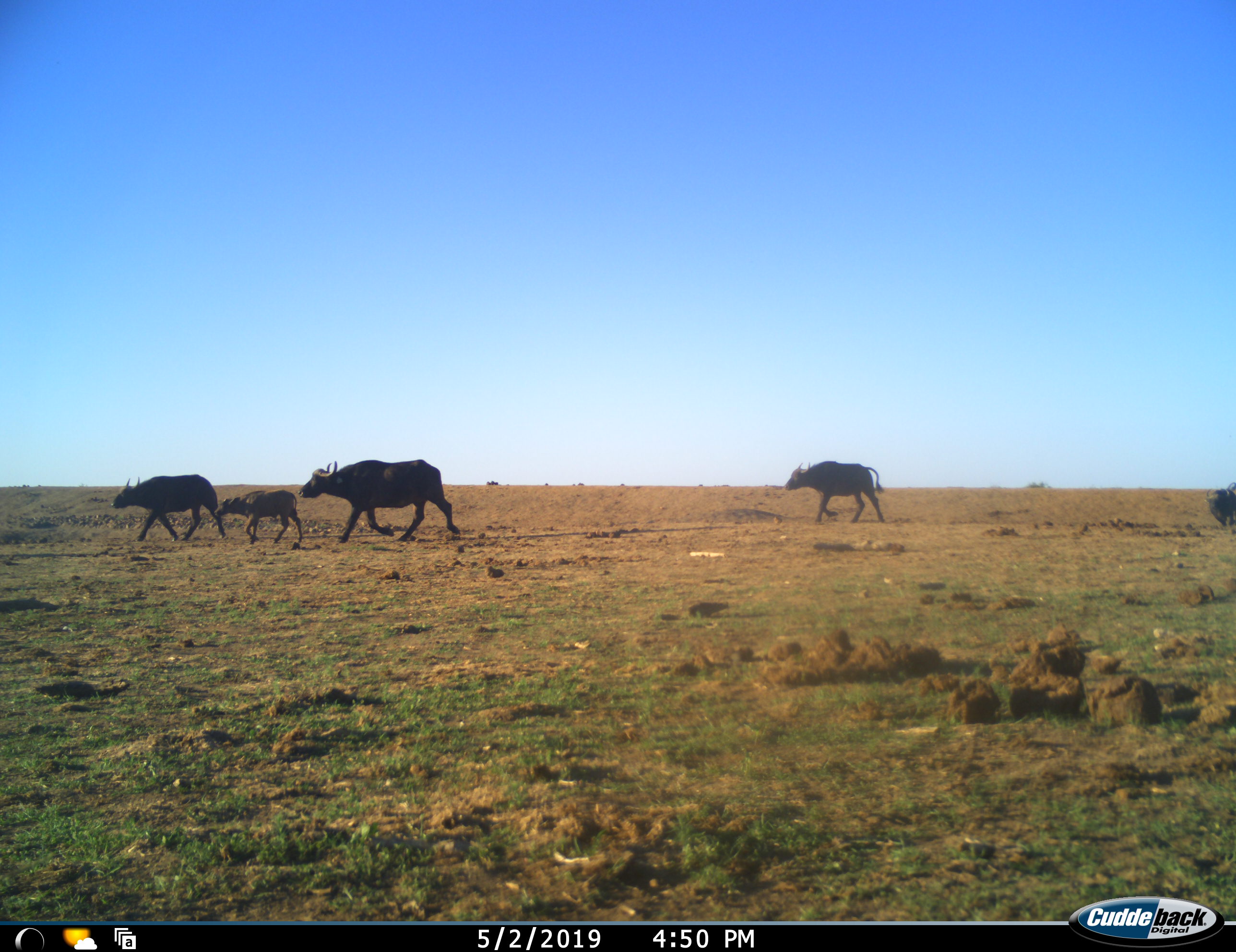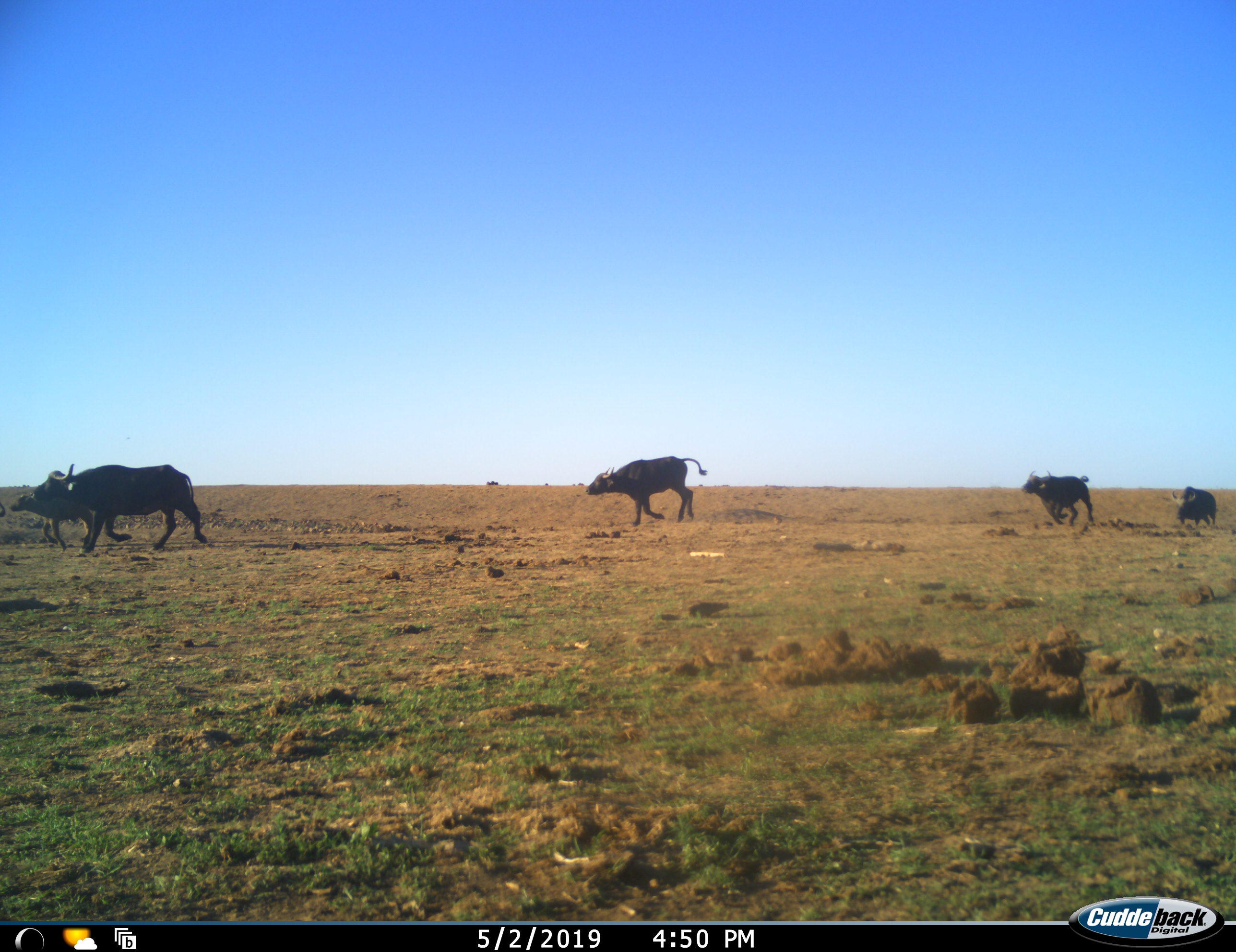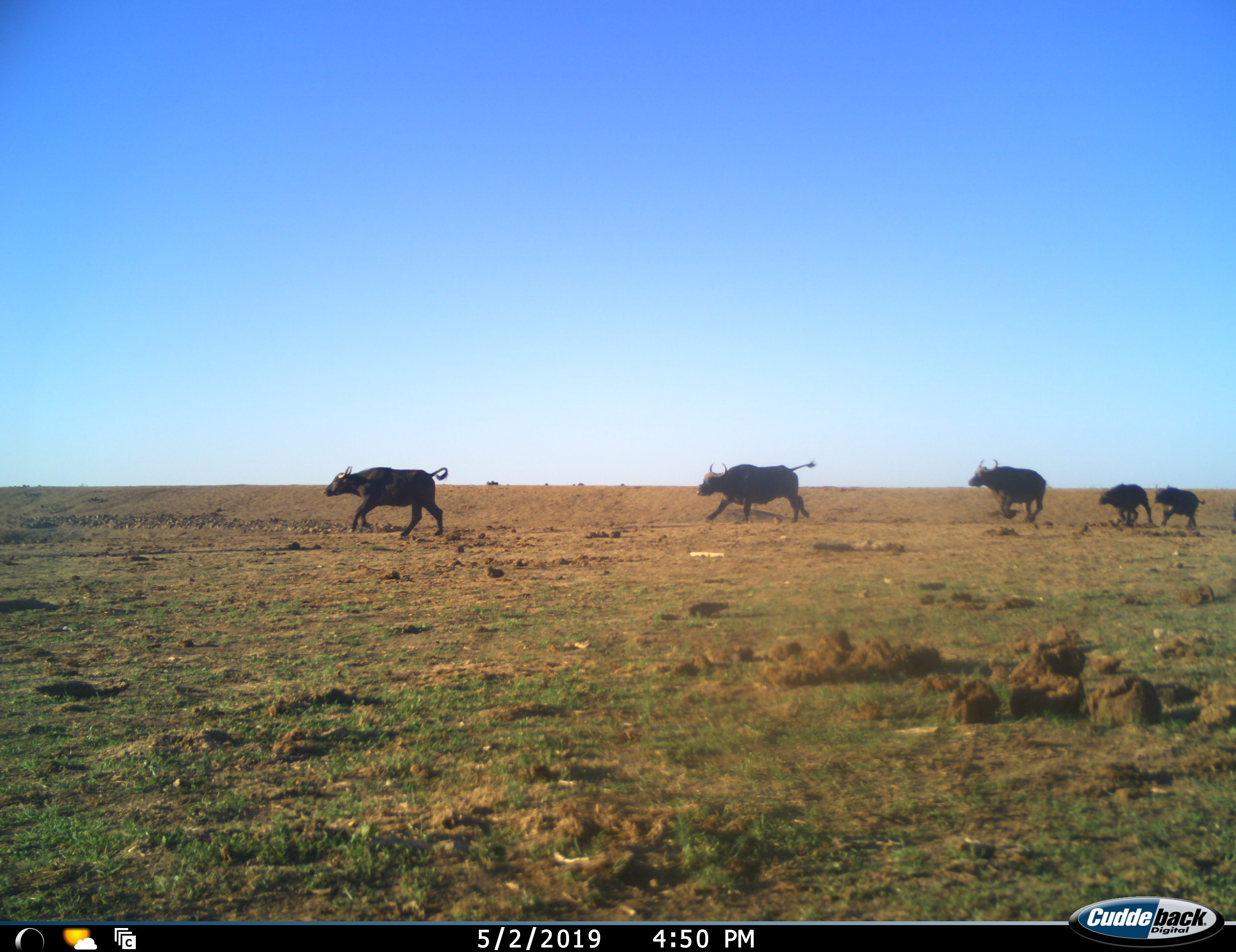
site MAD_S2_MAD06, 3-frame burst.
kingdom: Animalia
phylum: Chordata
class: Mammalia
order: Artiodactyla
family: Bovidae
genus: Syncerus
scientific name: Syncerus caffer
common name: african buffalo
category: buffalo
Buffalo (african buffalo) (Syncerus caffer), count 8. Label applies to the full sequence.